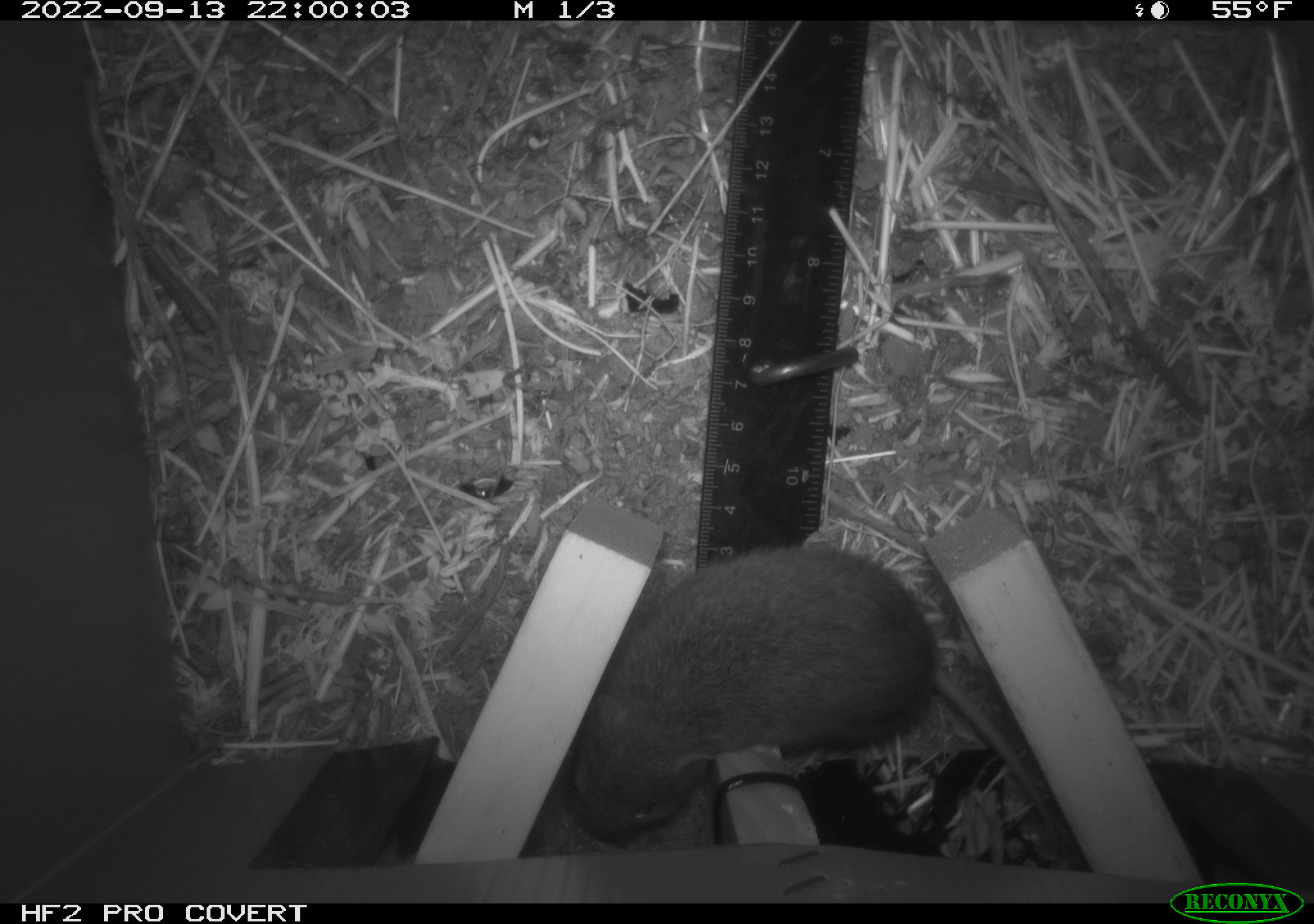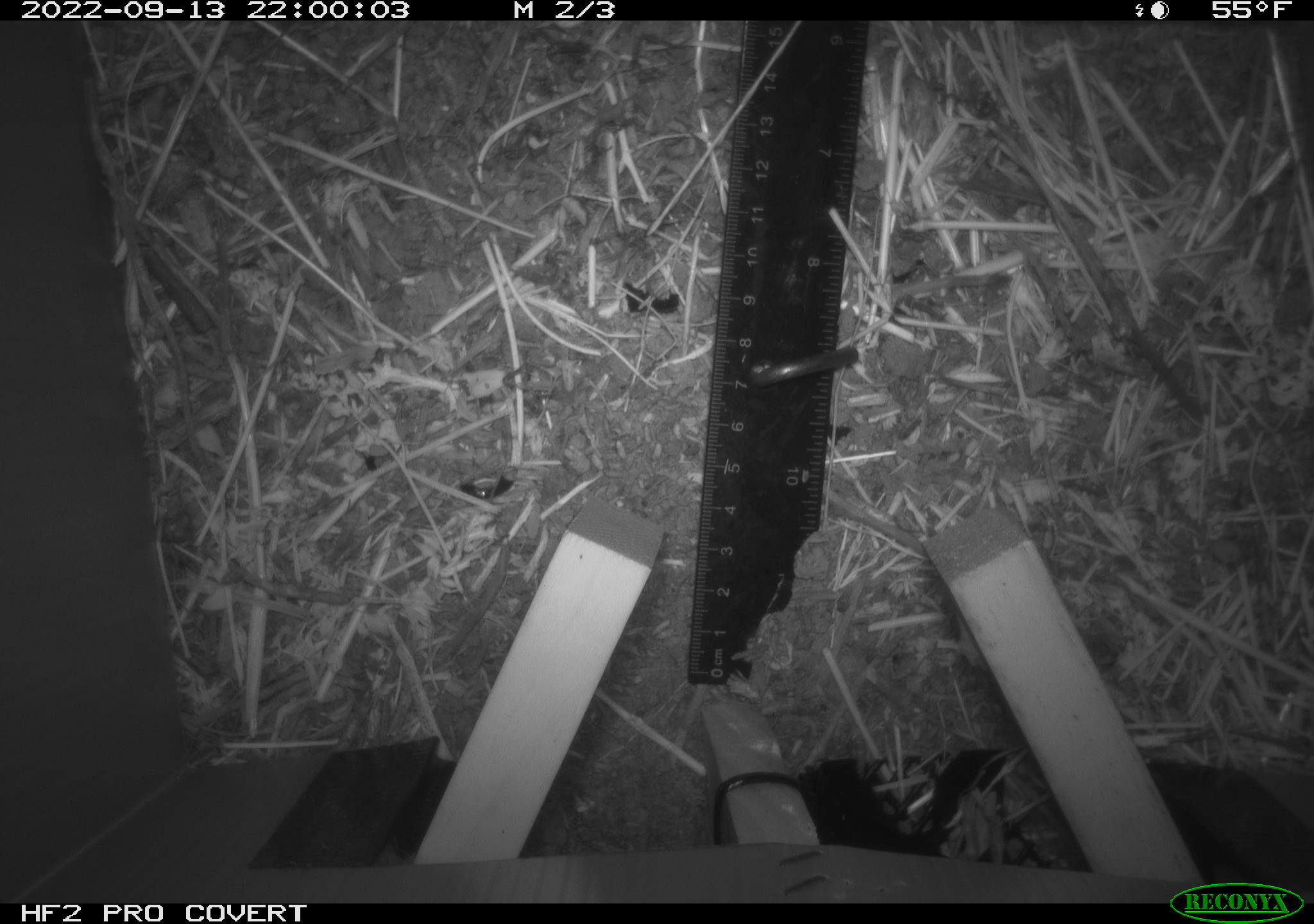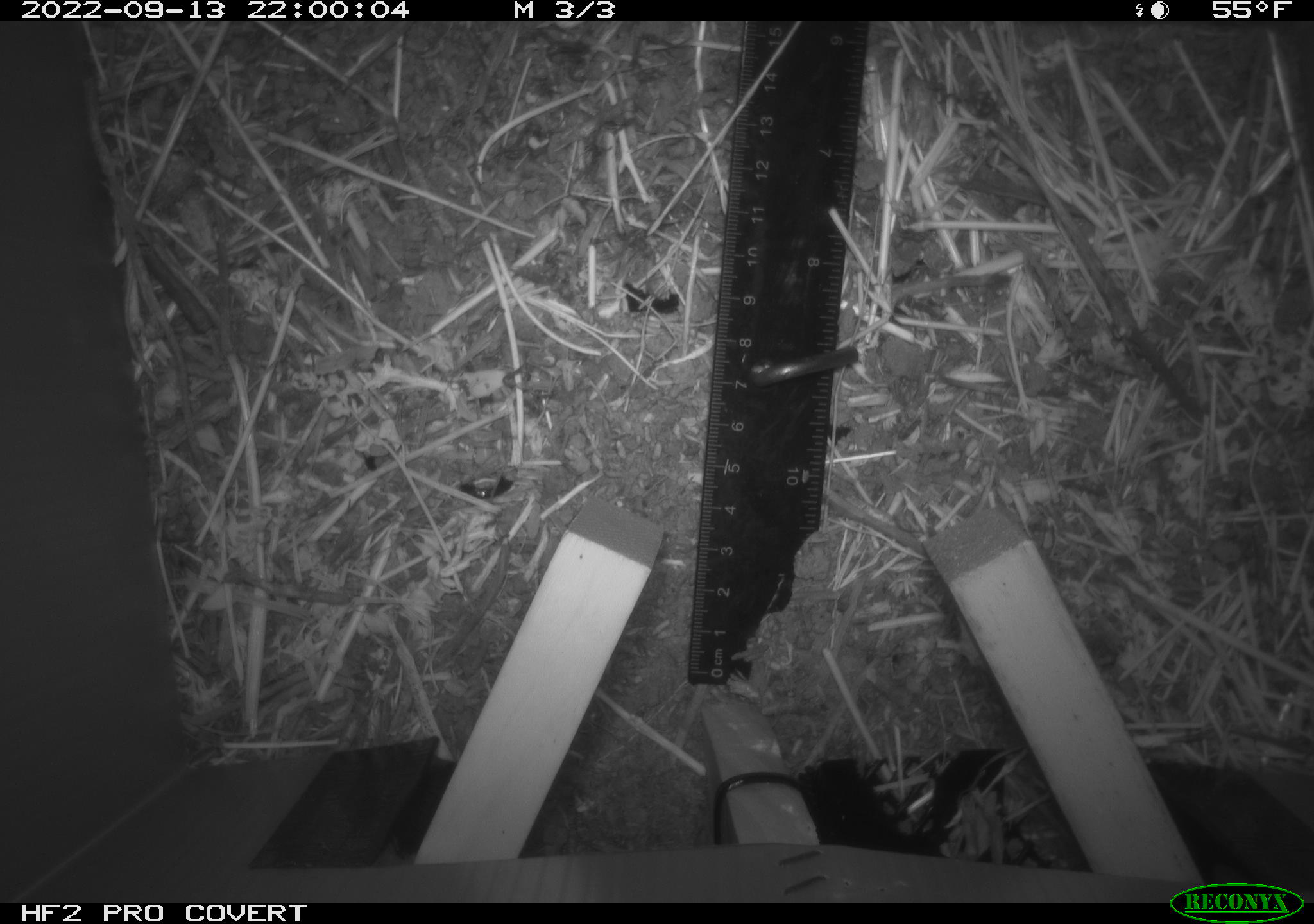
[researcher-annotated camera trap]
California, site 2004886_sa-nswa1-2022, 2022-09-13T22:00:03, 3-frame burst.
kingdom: Animalia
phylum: Chordata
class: Mammalia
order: Rodentia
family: Cricetidae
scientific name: Cricetidae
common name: hamsters, voles, lemmings, and allies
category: cricetidae family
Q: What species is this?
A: Cricetidae family (hamsters, voles, lemmings, and allies) (Cricetidae).